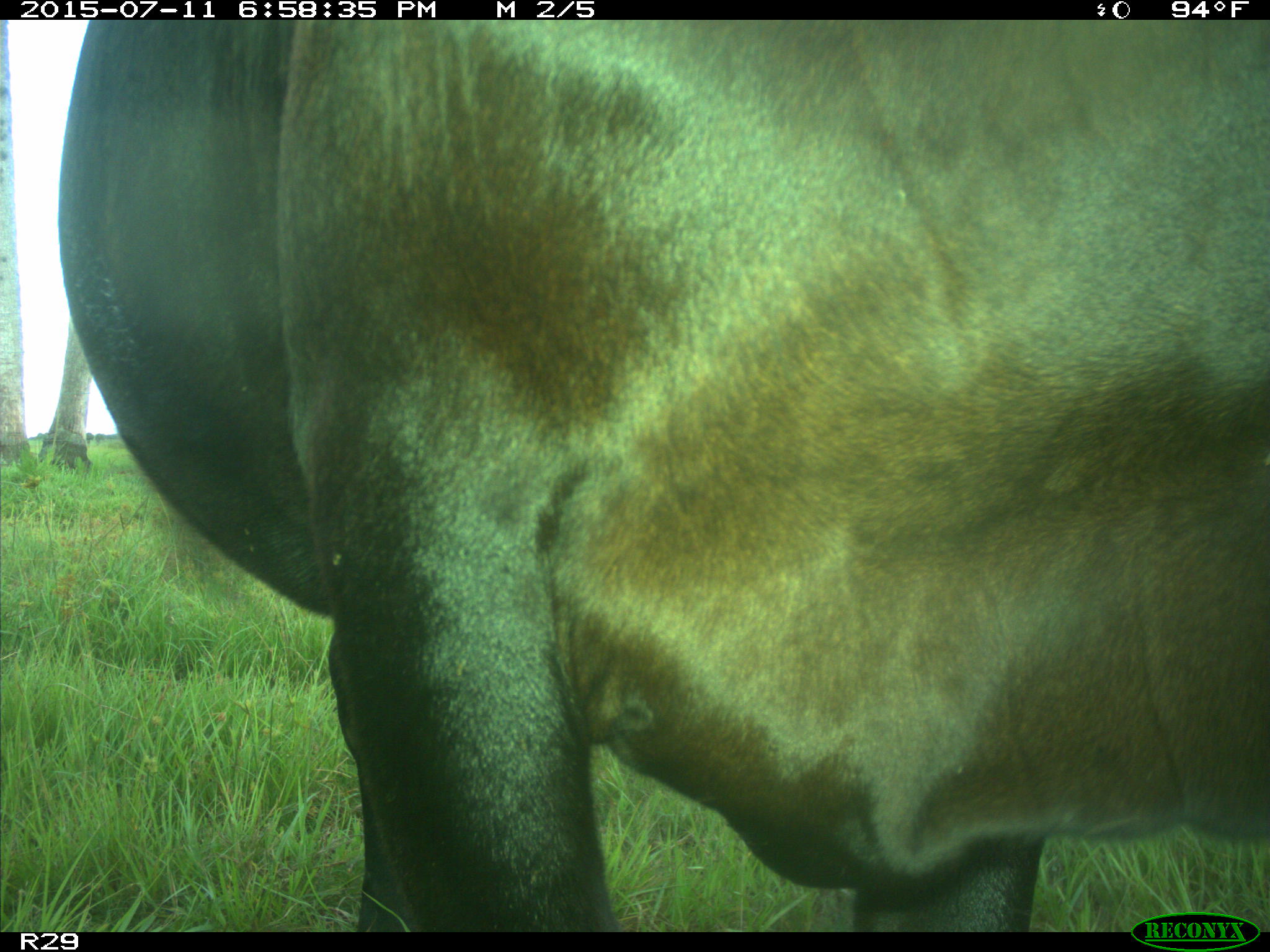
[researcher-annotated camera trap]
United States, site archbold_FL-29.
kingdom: Animalia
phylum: Chordata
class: Mammalia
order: Artiodactyla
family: Bovidae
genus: Bos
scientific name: Bos taurus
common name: domestic cow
Bos taurus (domestic cow).